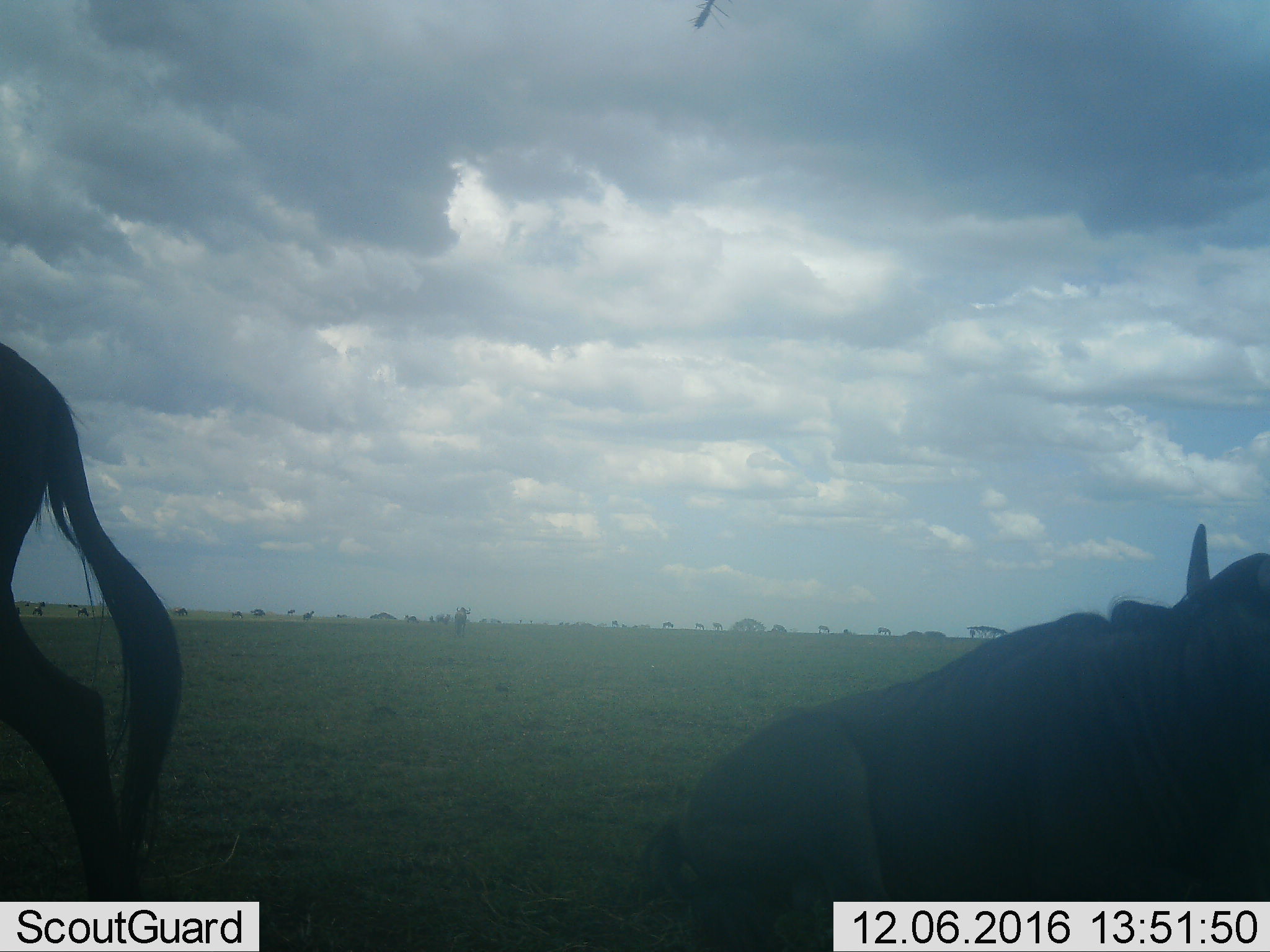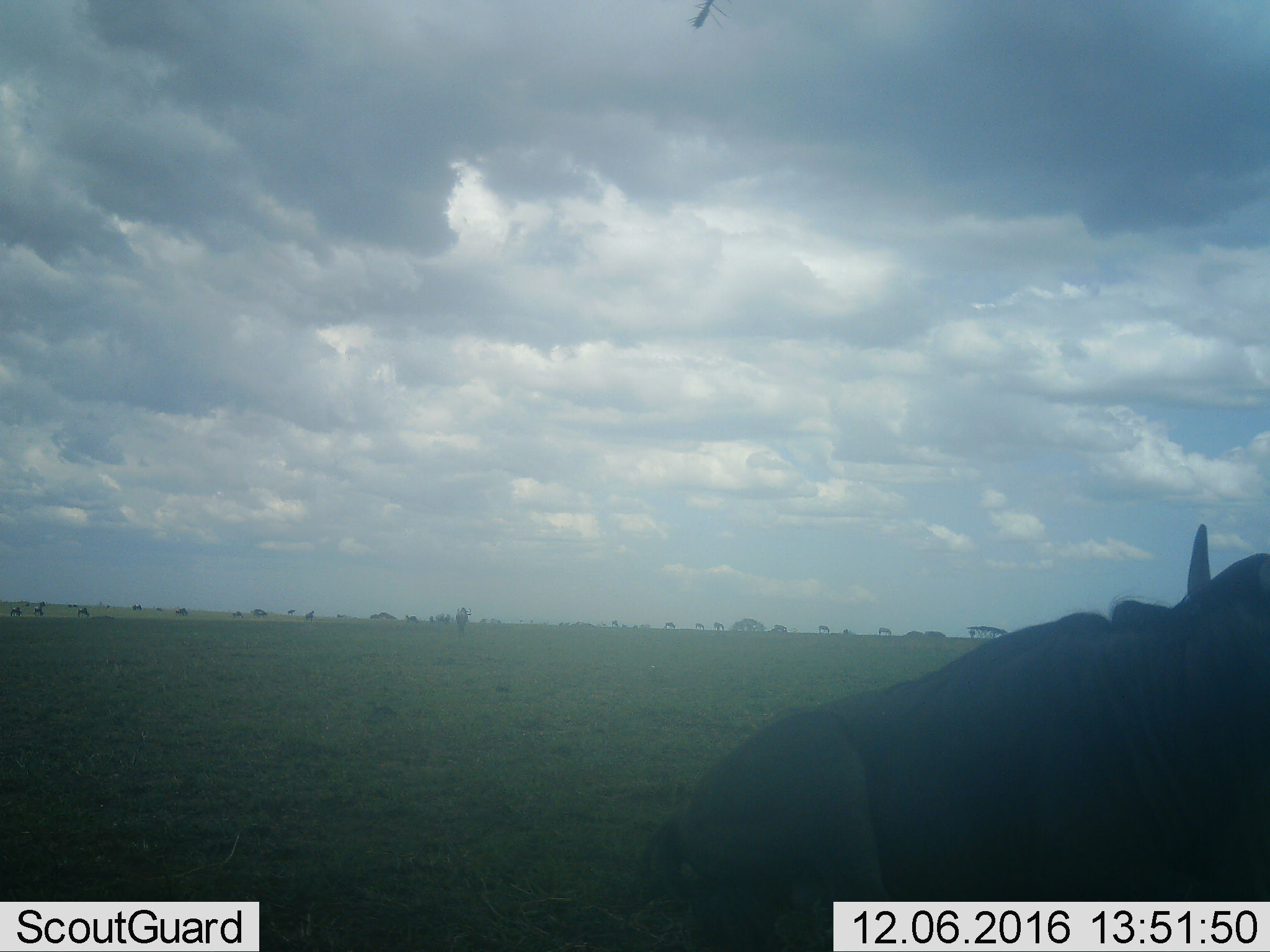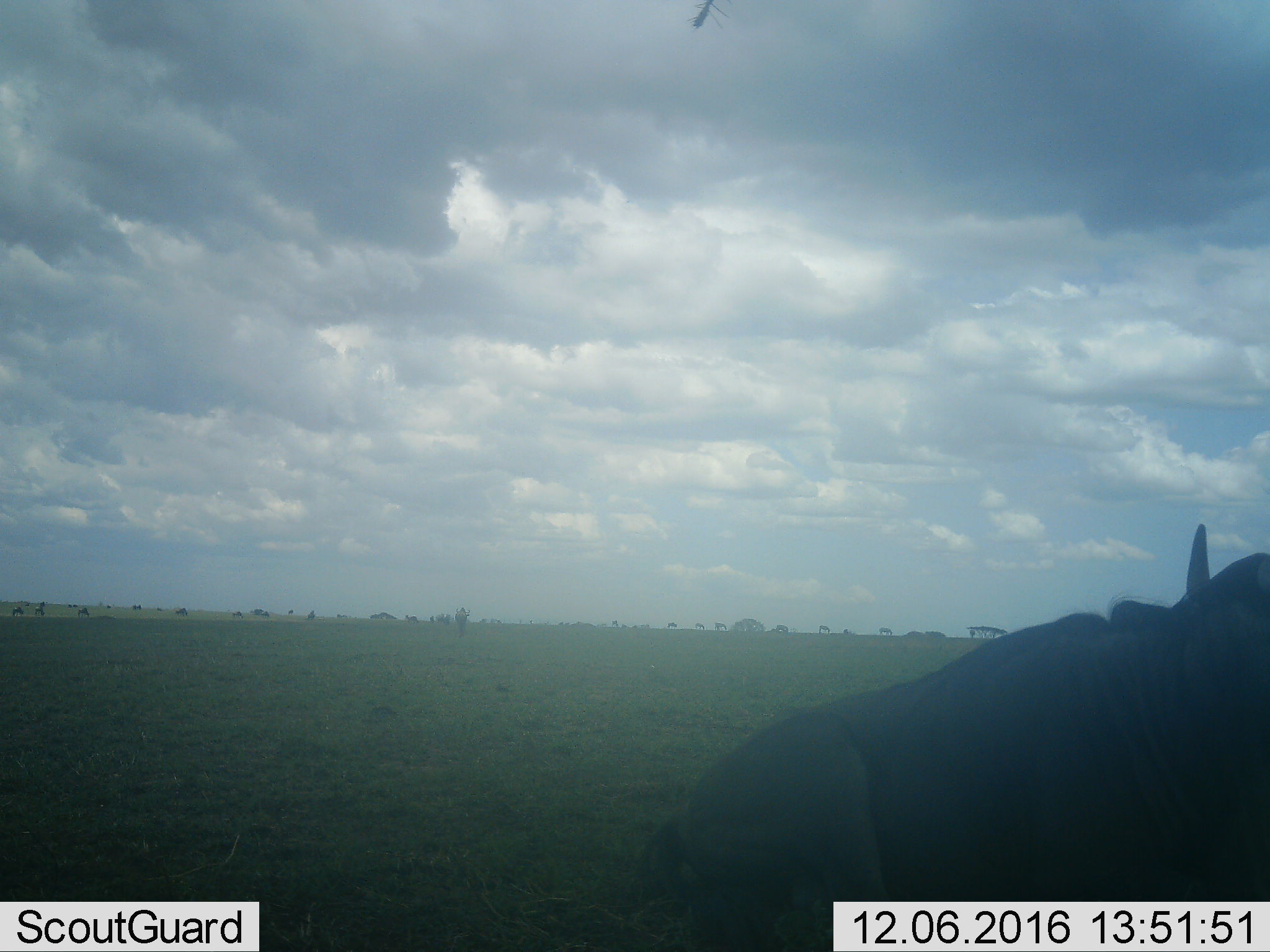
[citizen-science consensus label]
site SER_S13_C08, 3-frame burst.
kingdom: Animalia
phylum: Chordata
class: Mammalia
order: Artiodactyla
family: Bovidae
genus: Connochaetes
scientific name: Connochaetes taurinus taurinus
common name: blue wildebeest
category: wildebeestblue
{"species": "wildebeestblue (blue wildebeest) (Connochaetes taurinus taurinus)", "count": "2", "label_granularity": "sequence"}